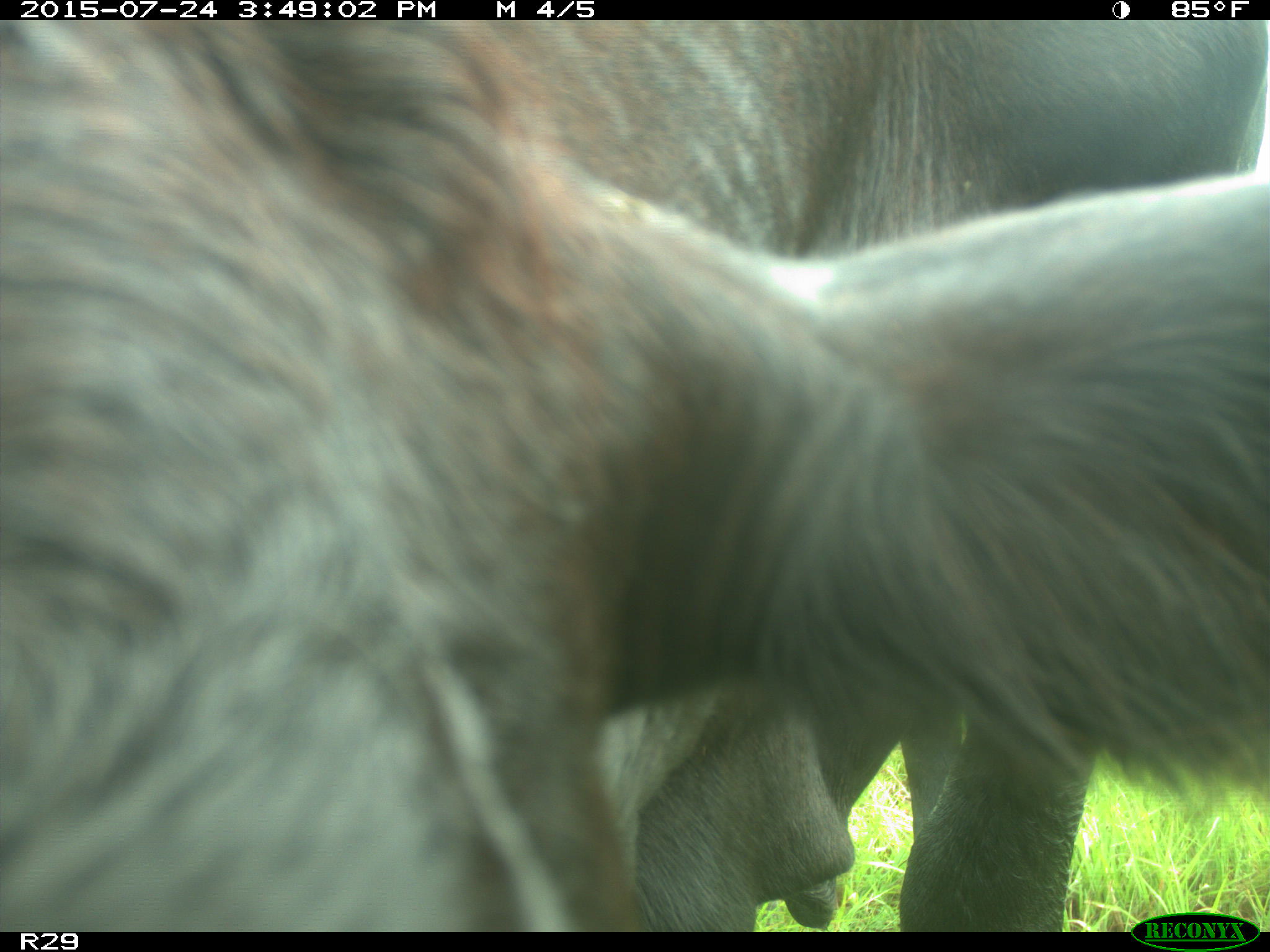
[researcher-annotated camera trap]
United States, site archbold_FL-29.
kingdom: Animalia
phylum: Chordata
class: Mammalia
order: Artiodactyla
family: Bovidae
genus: Bos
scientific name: Bos taurus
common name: domestic cow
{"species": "Bos taurus (domestic cow)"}